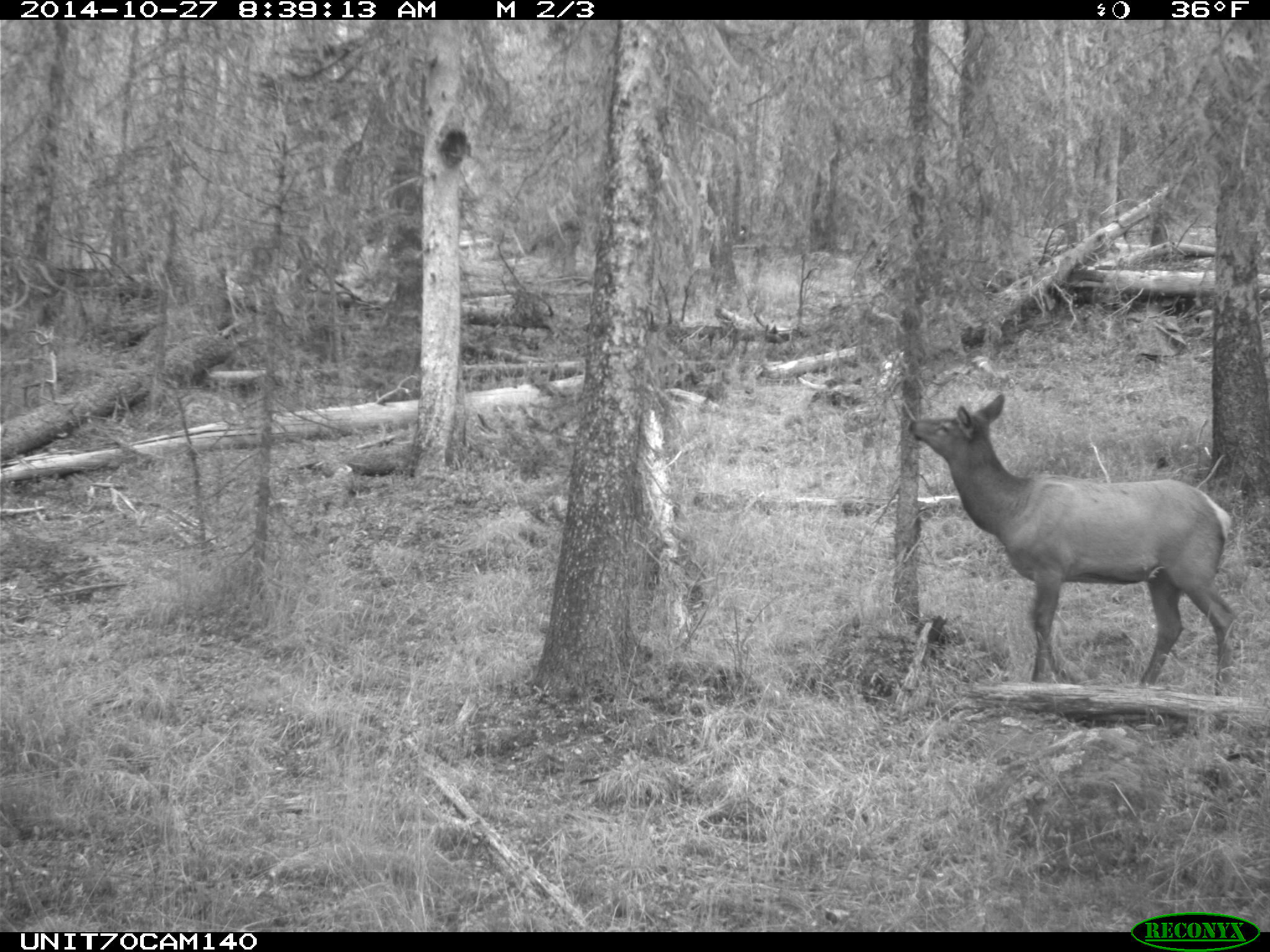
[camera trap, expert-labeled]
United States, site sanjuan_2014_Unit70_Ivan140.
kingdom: Animalia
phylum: Chordata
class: Mammalia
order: Artiodactyla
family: Cervidae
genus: Cervus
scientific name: Cervus elaphus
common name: red deer